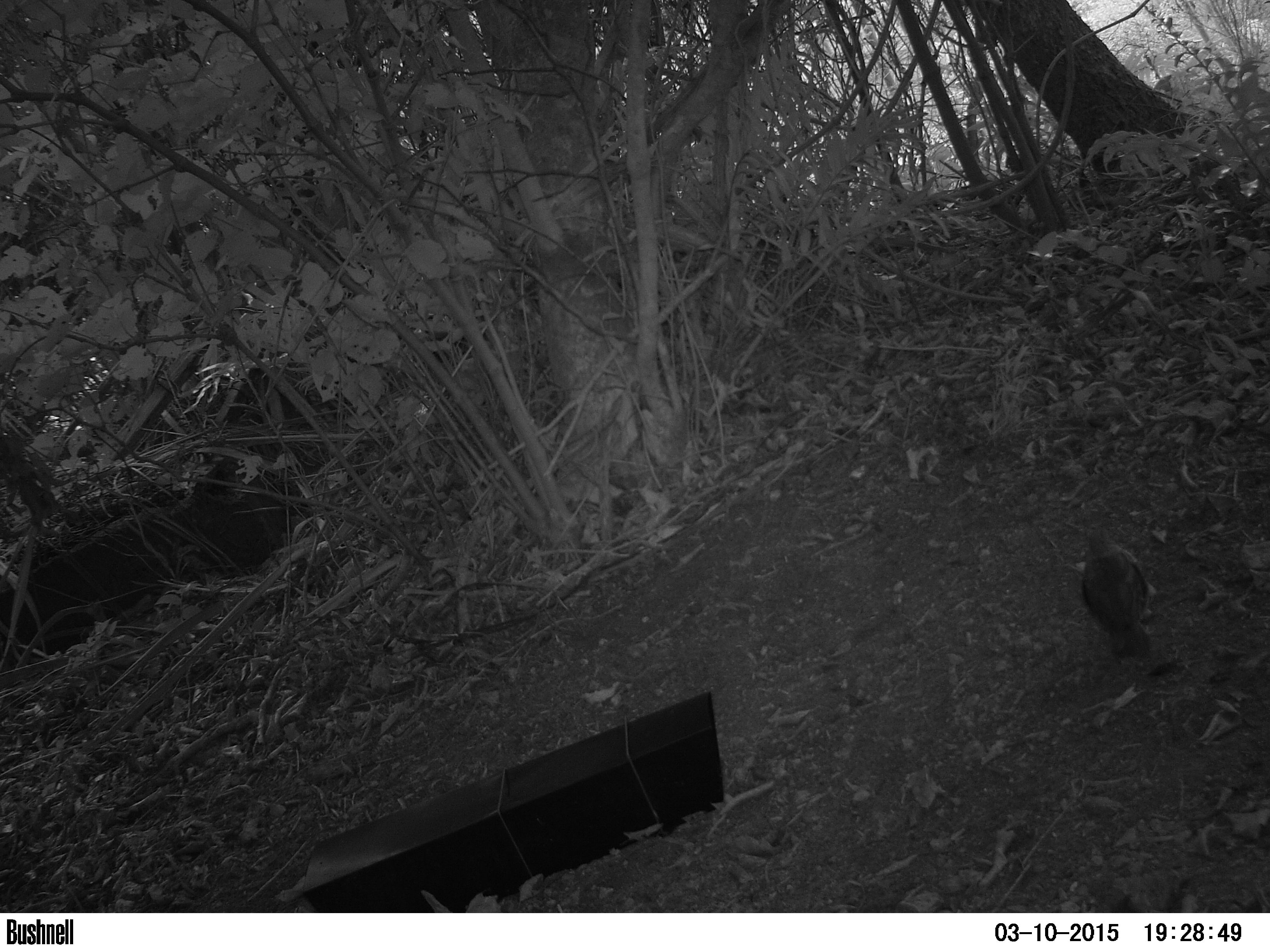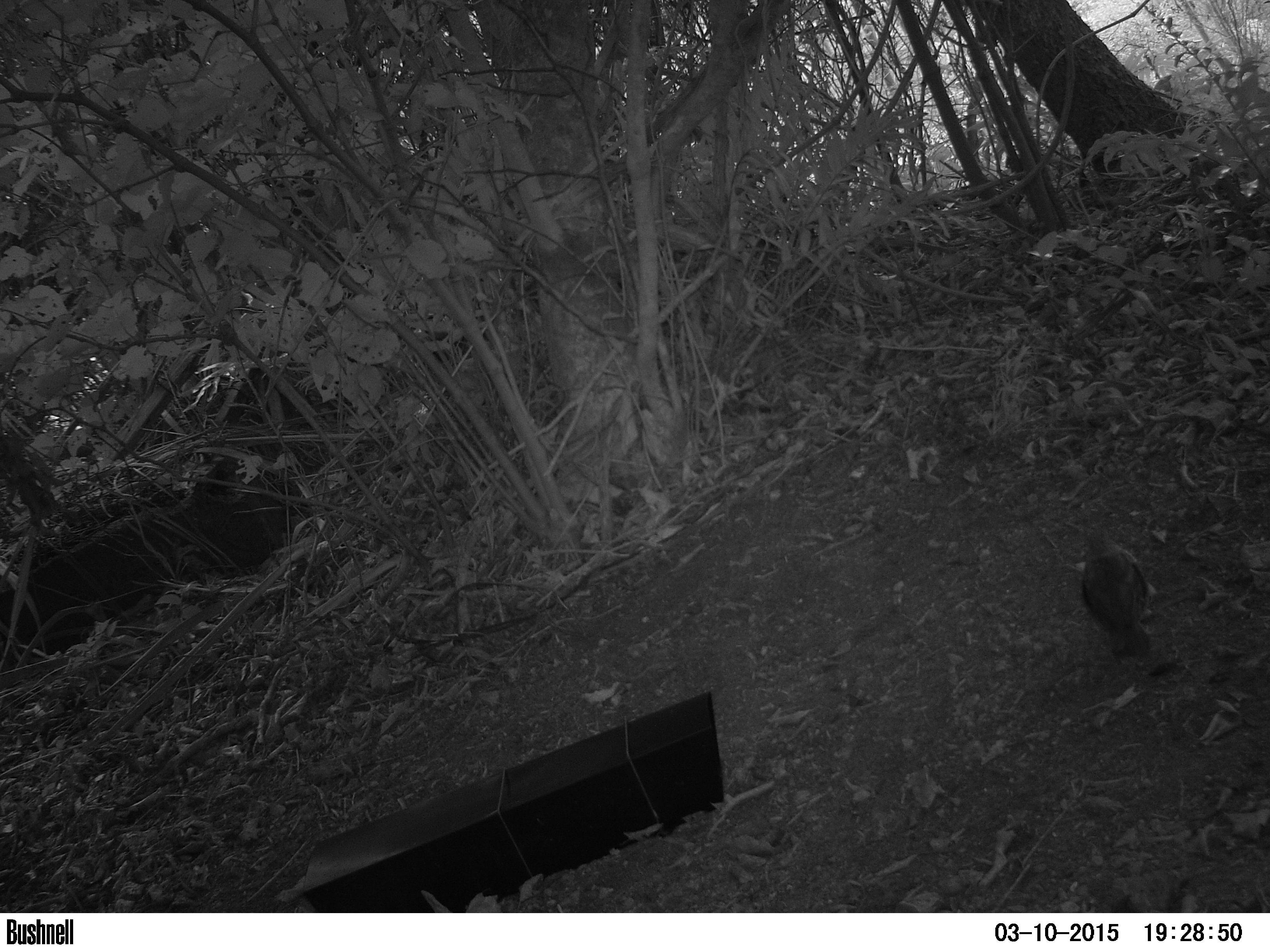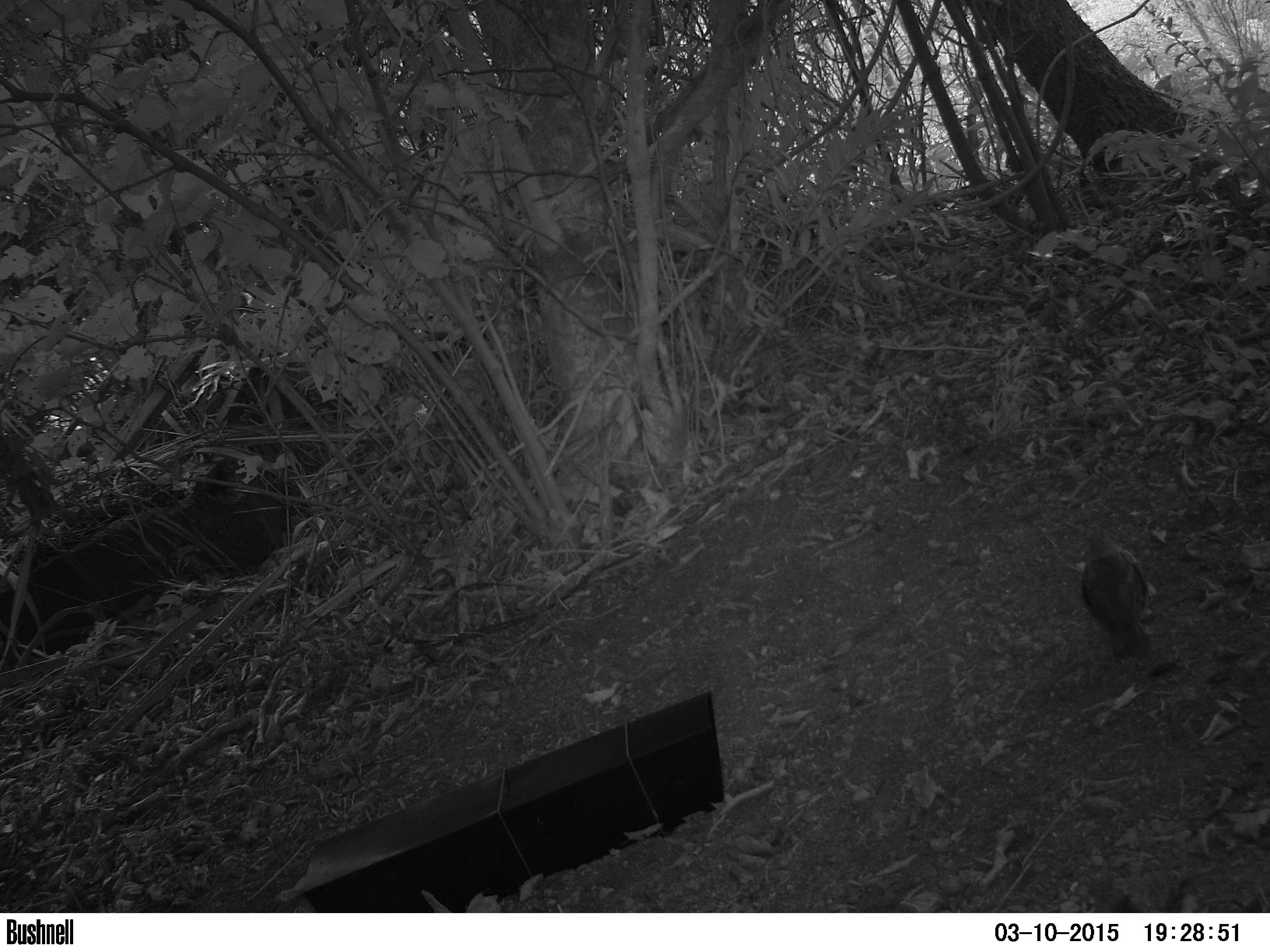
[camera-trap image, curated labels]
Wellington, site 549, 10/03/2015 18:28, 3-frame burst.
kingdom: Animalia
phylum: Chordata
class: Aves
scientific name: Aves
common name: bird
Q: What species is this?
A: Bird (Aves).